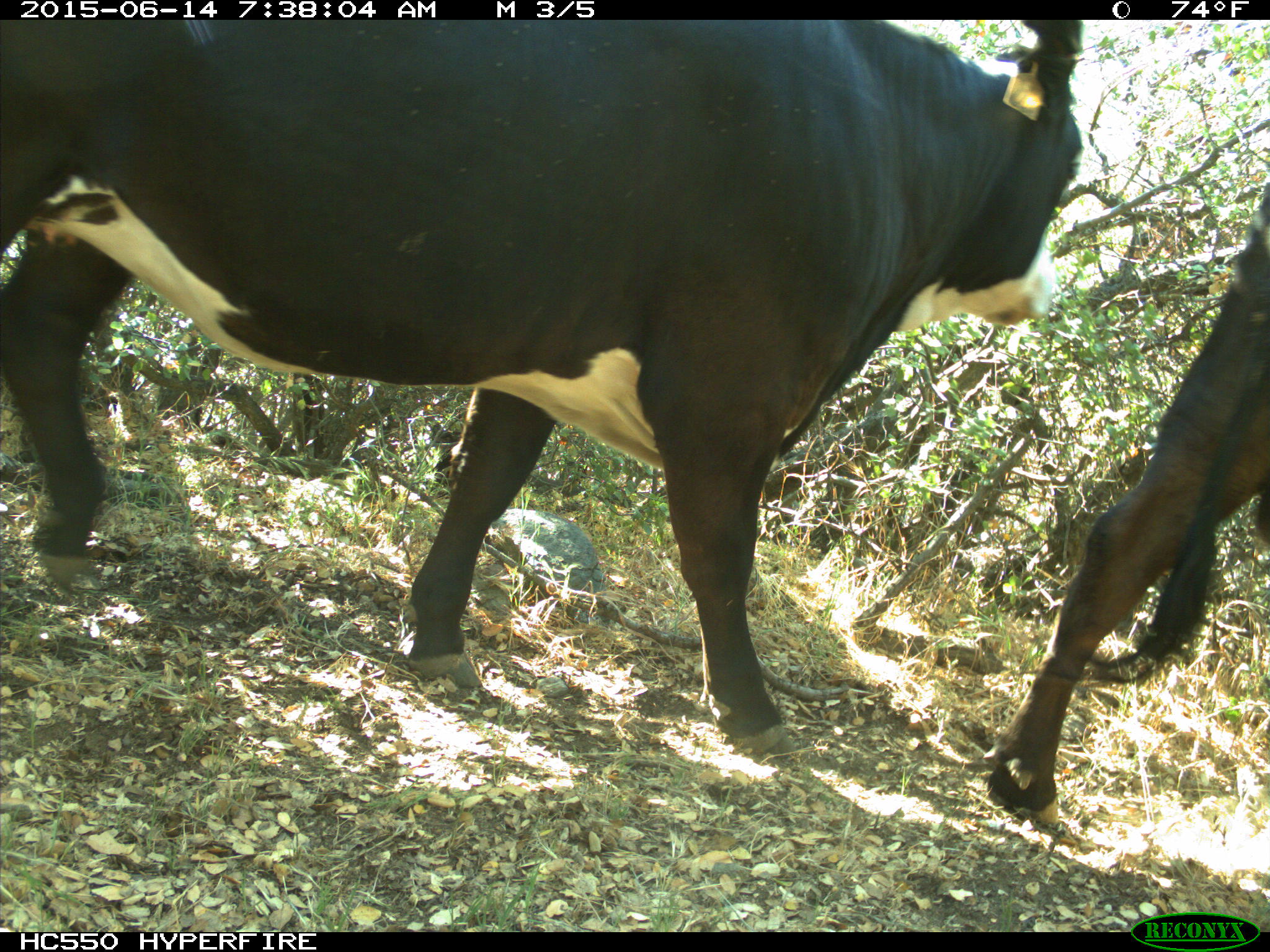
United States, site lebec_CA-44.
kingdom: Animalia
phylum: Chordata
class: Mammalia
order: Artiodactyla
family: Bovidae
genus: Bos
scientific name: Bos taurus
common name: domestic cow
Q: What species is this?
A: Bos taurus (domestic cow).